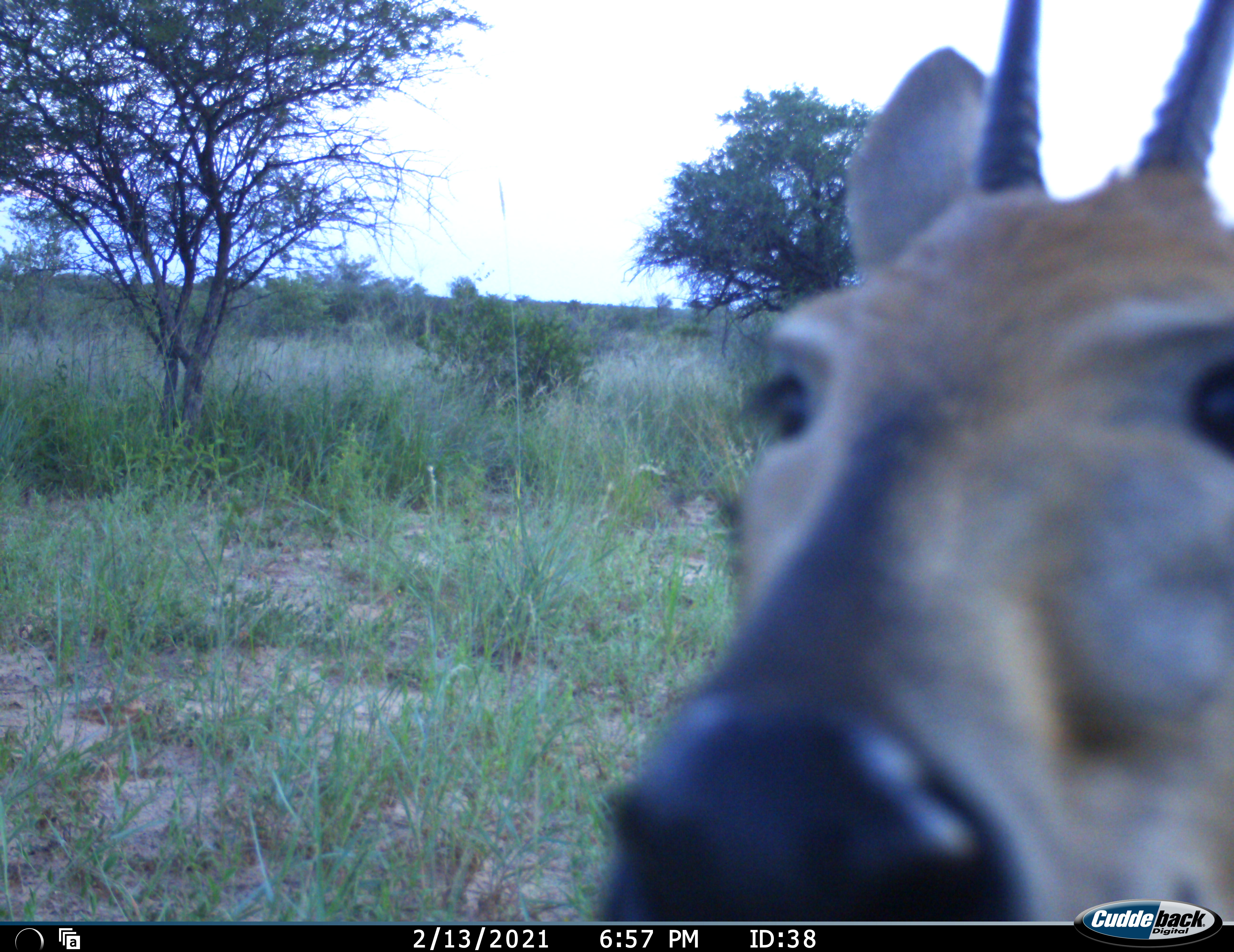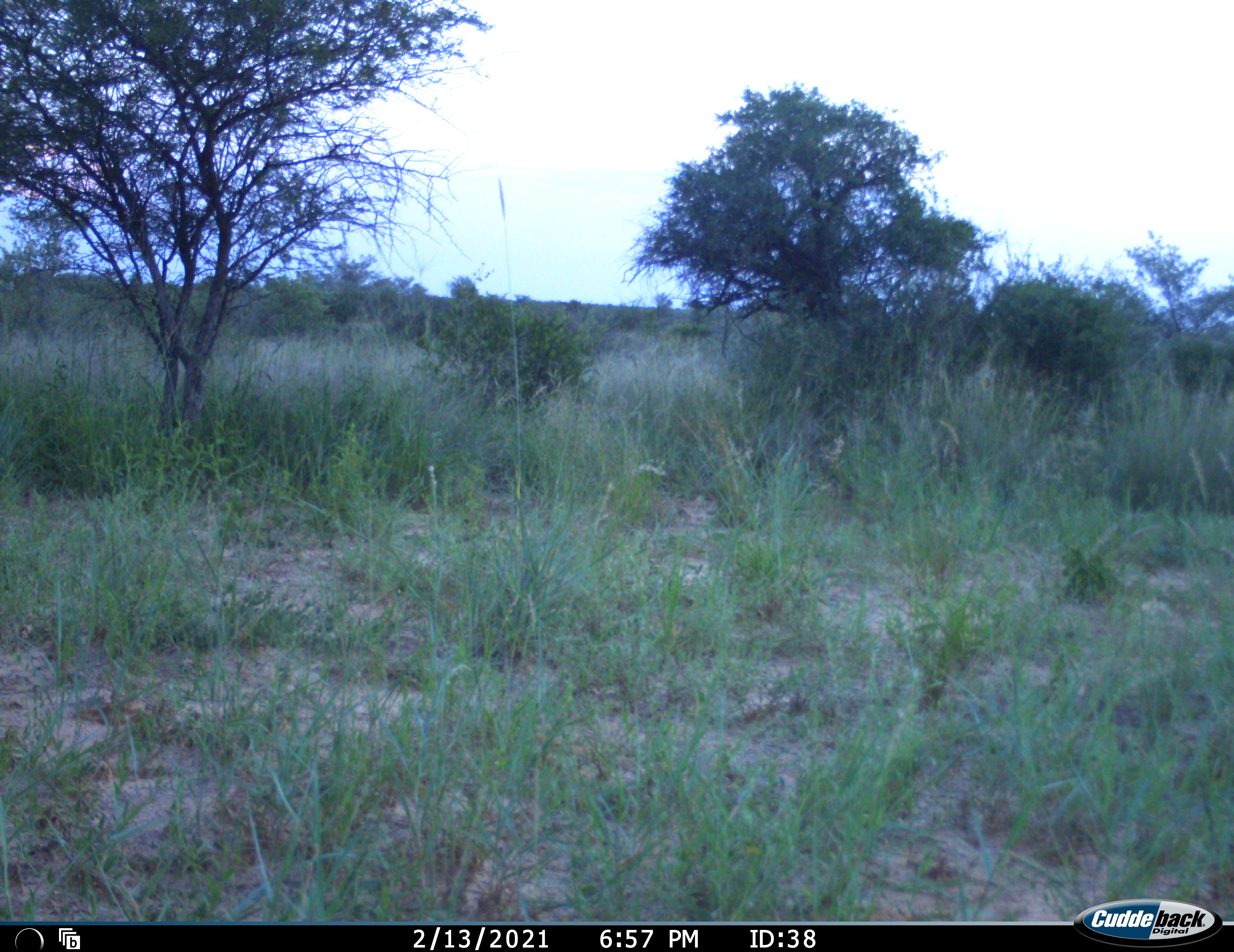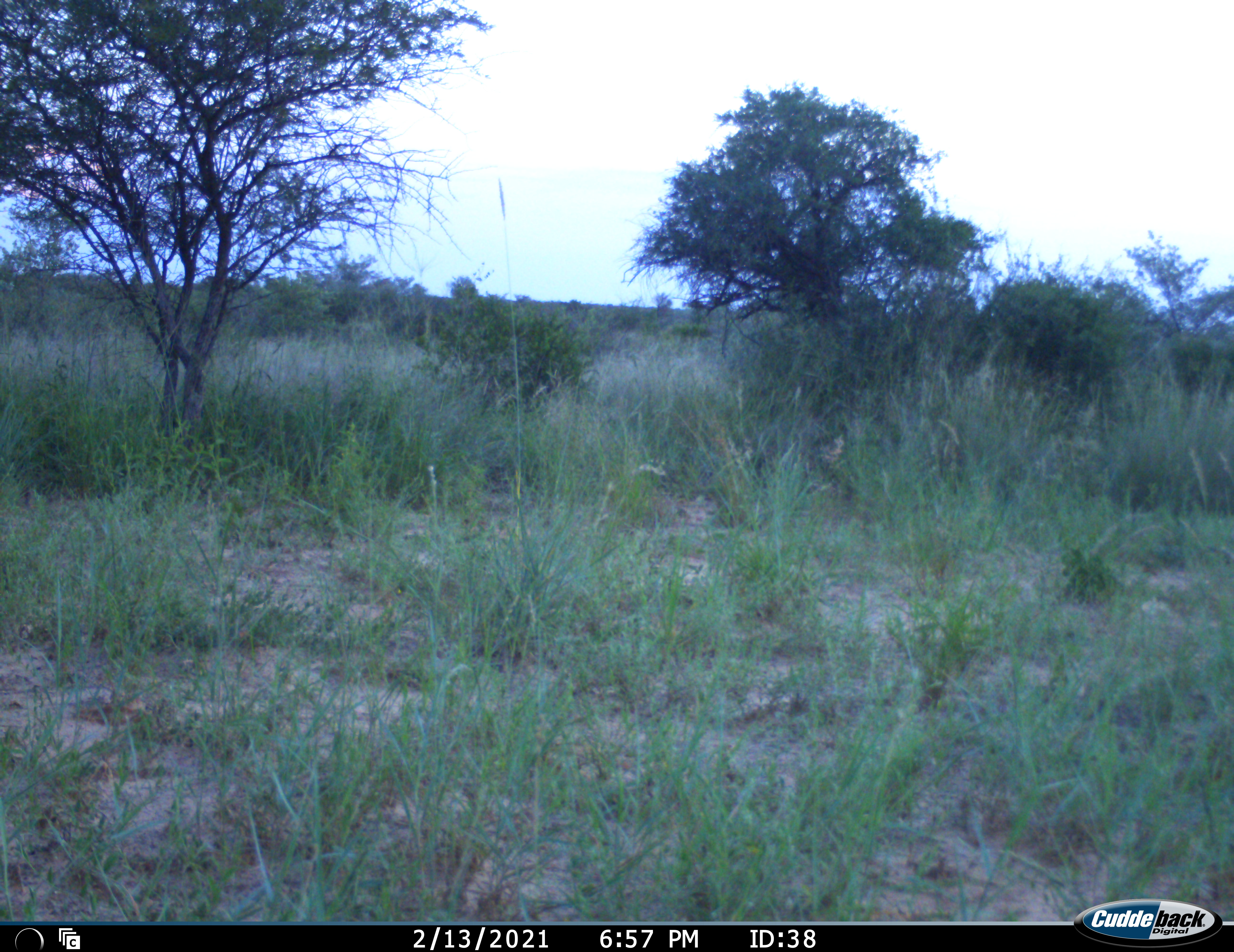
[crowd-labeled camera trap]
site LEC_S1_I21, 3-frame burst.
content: unidentified animal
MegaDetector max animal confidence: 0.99